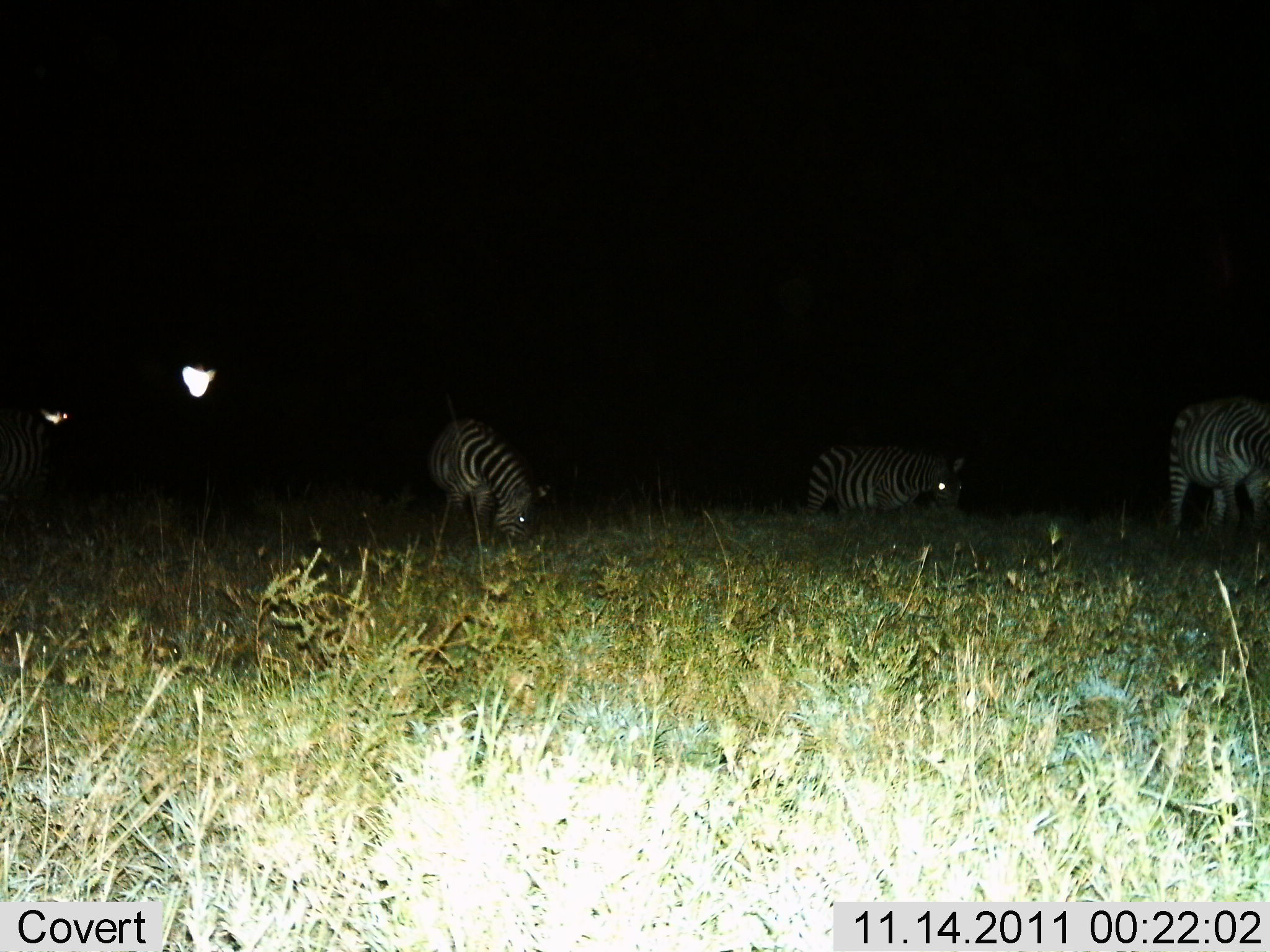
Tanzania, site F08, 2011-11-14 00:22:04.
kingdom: Animalia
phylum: Chordata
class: Mammalia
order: Perissodactyla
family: Equidae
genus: Equus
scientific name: Equus quagga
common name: plains zebra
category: zebra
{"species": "zebra (plains zebra) (Equus quagga)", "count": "4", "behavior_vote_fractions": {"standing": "43%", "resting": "21%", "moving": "21%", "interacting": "0%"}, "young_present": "0%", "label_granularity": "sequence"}